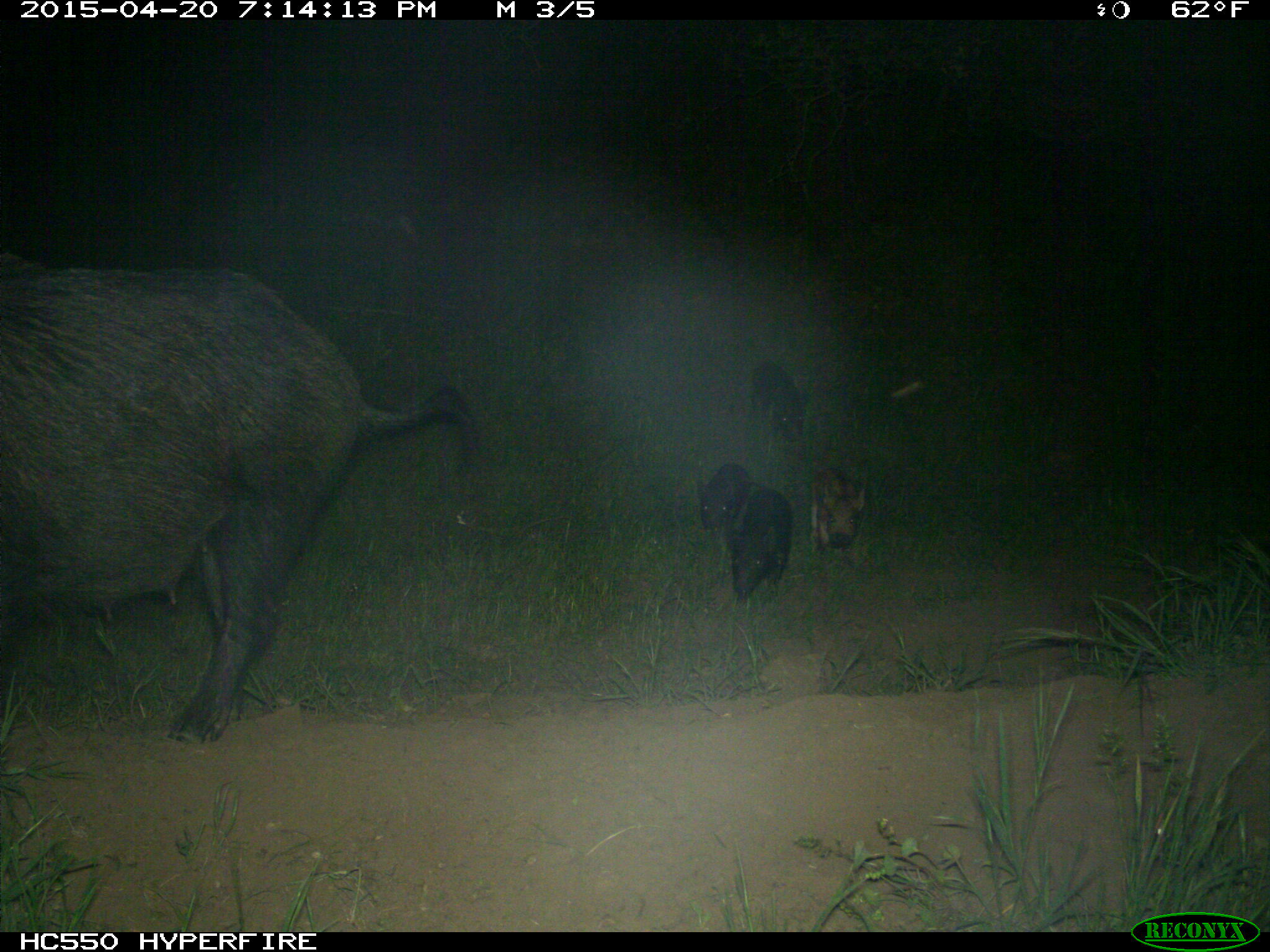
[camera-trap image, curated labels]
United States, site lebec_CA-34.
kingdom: Animalia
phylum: Chordata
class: Mammalia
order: Artiodactyla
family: Suidae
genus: Sus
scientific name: Sus scrofa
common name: wild boar